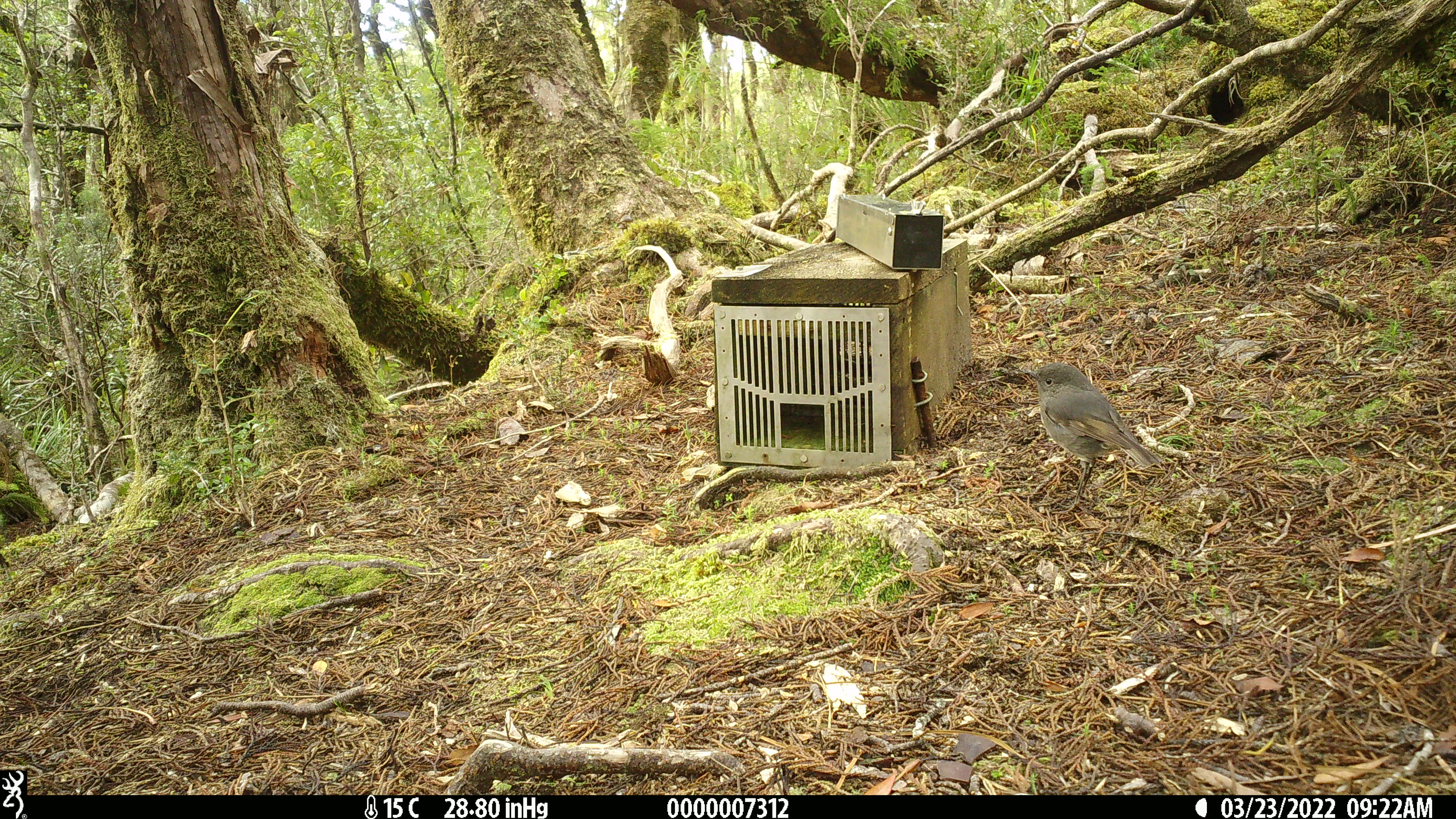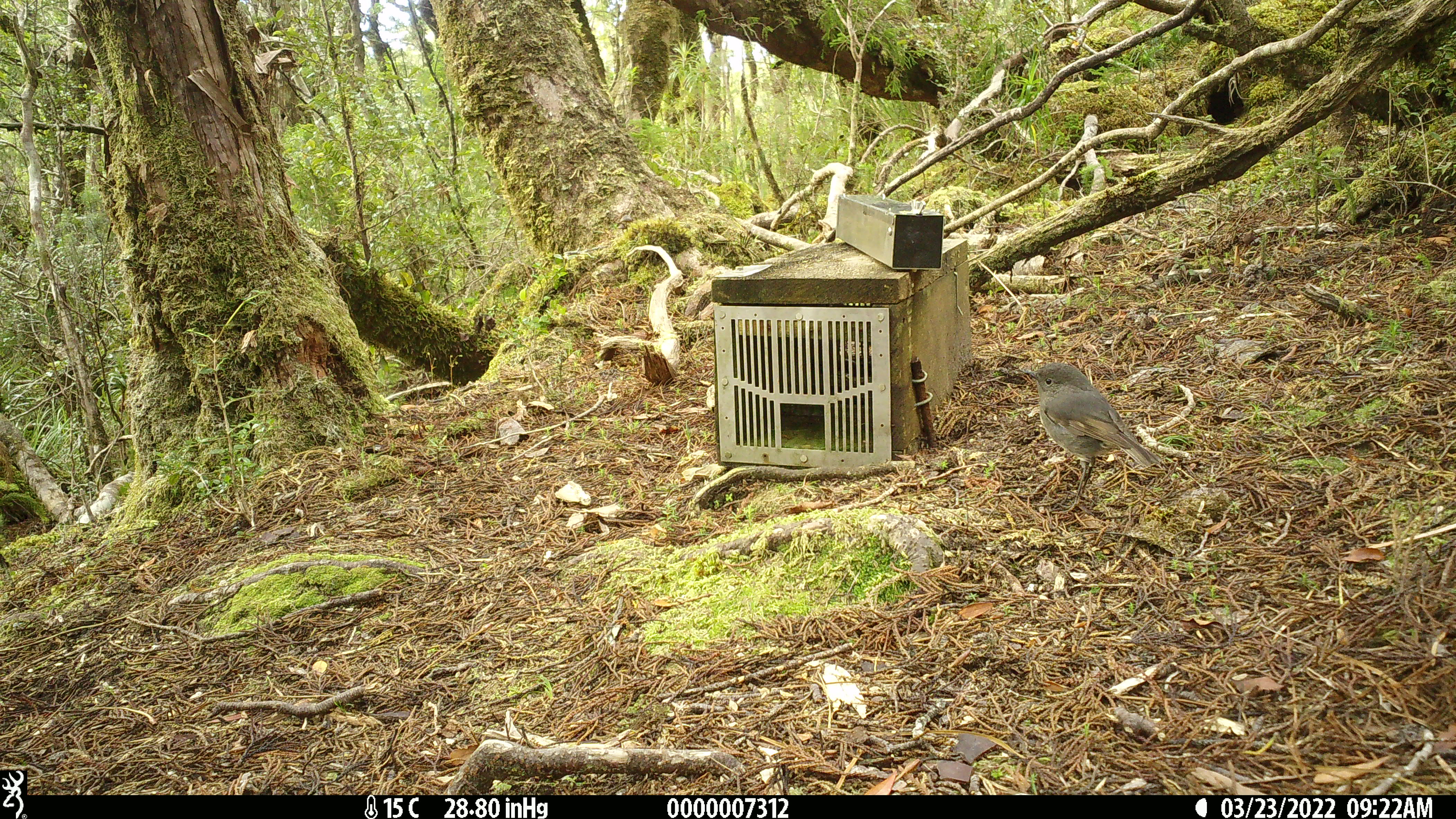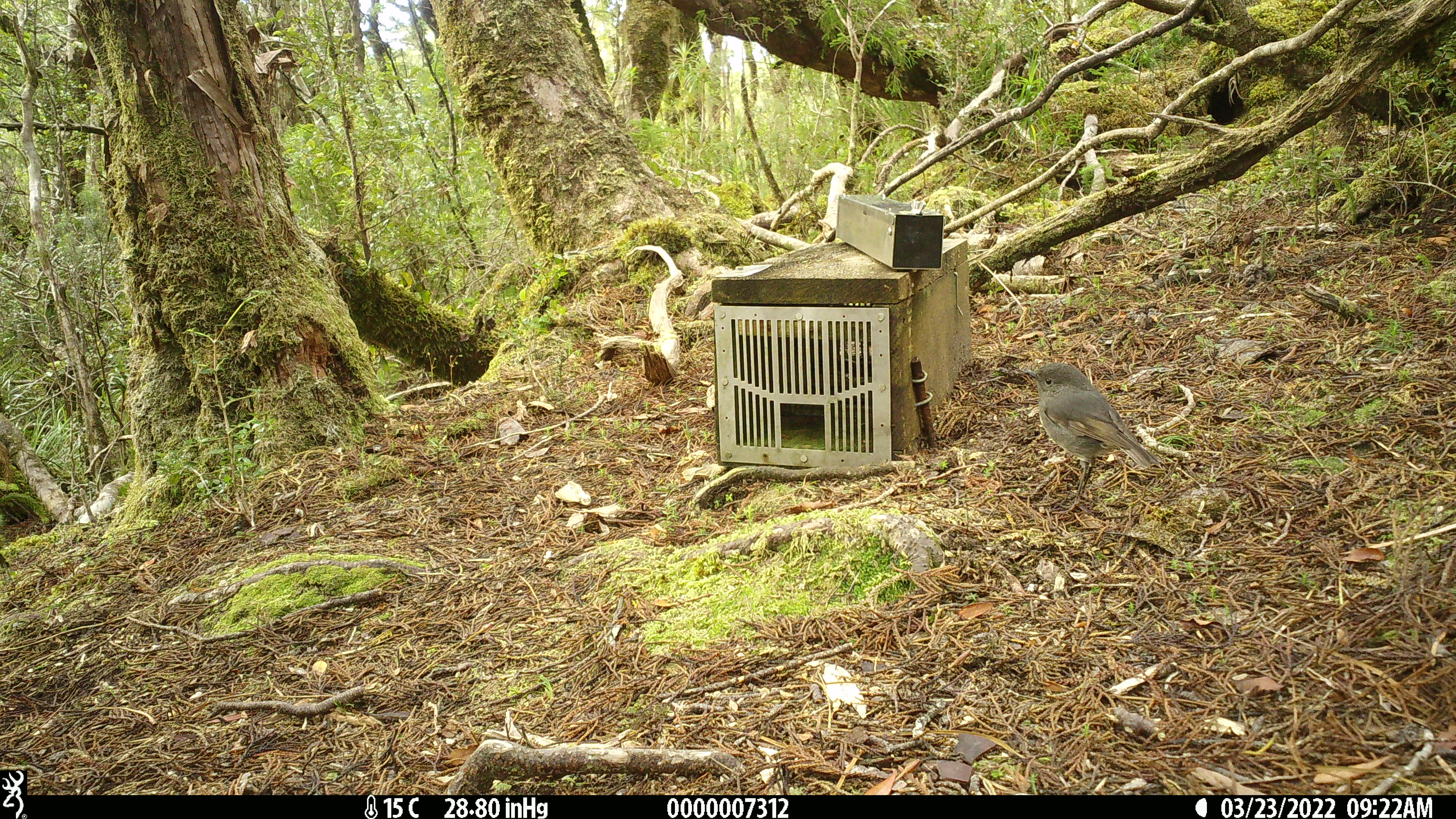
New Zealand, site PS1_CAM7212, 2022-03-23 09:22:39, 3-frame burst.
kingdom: Animalia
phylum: Chordata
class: Aves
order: Passeriformes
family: Petroicidae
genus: Petroica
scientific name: Petroica australis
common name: new zealand robin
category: robin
Robin (new zealand robin) (Petroica australis).